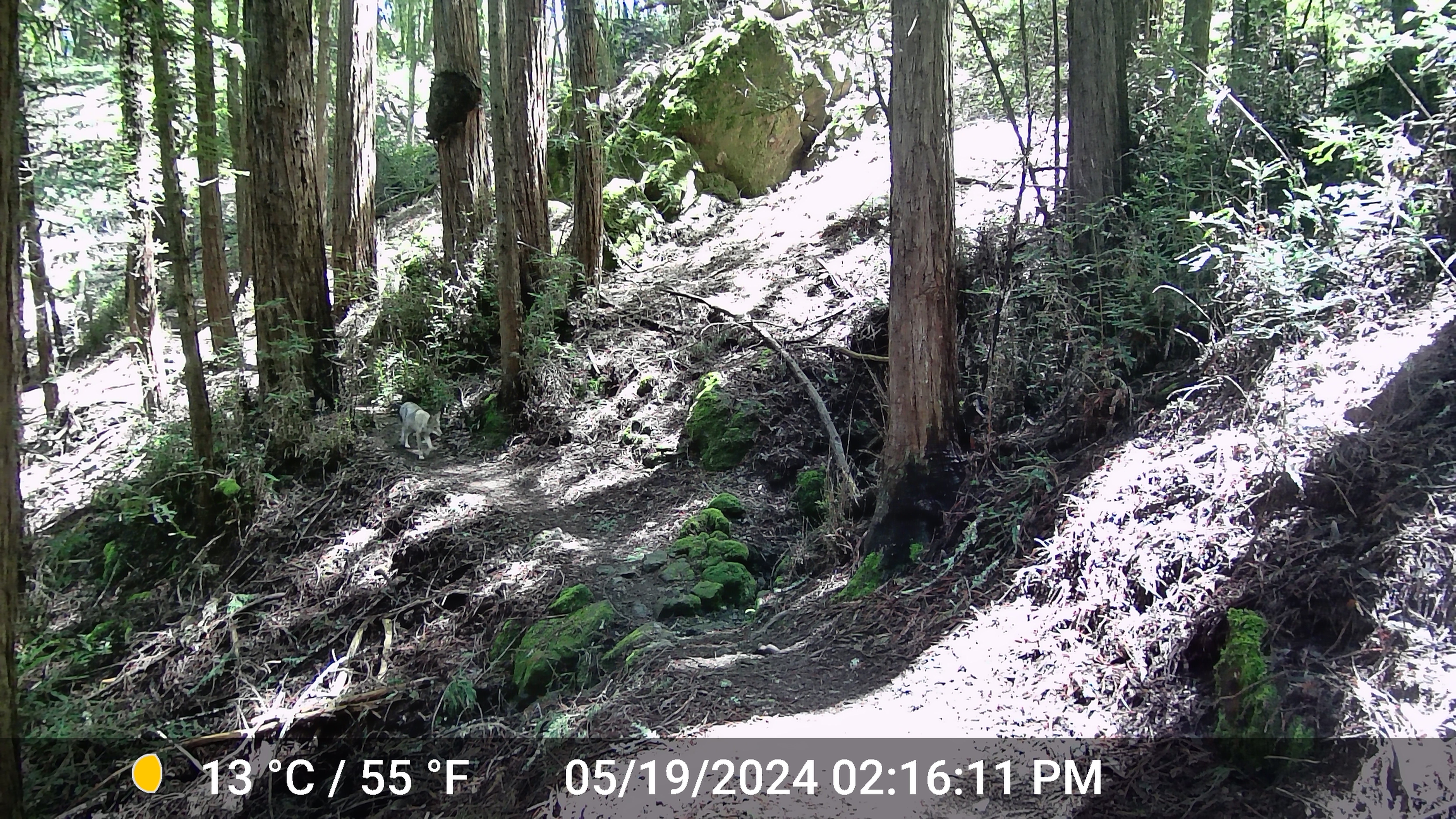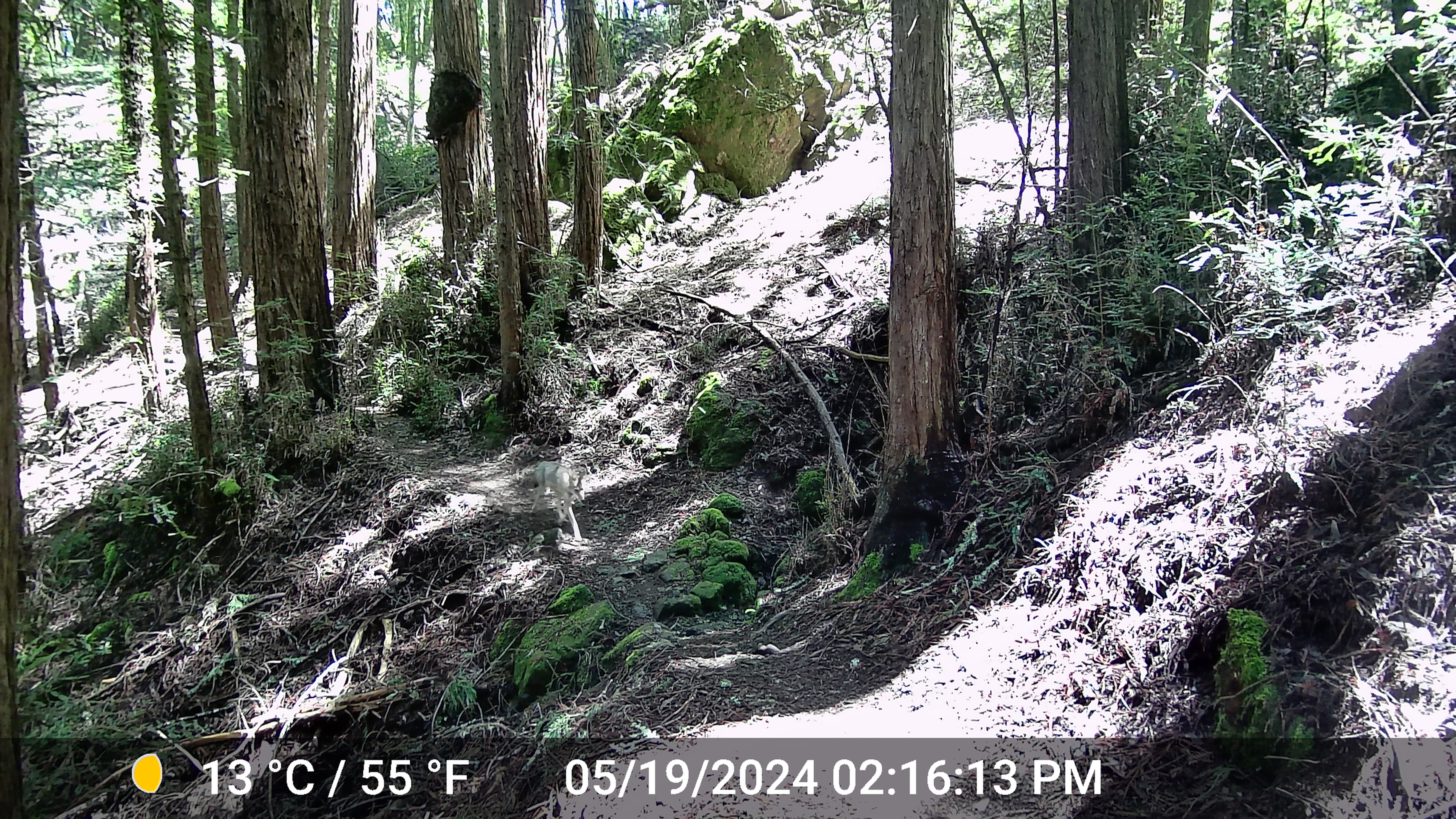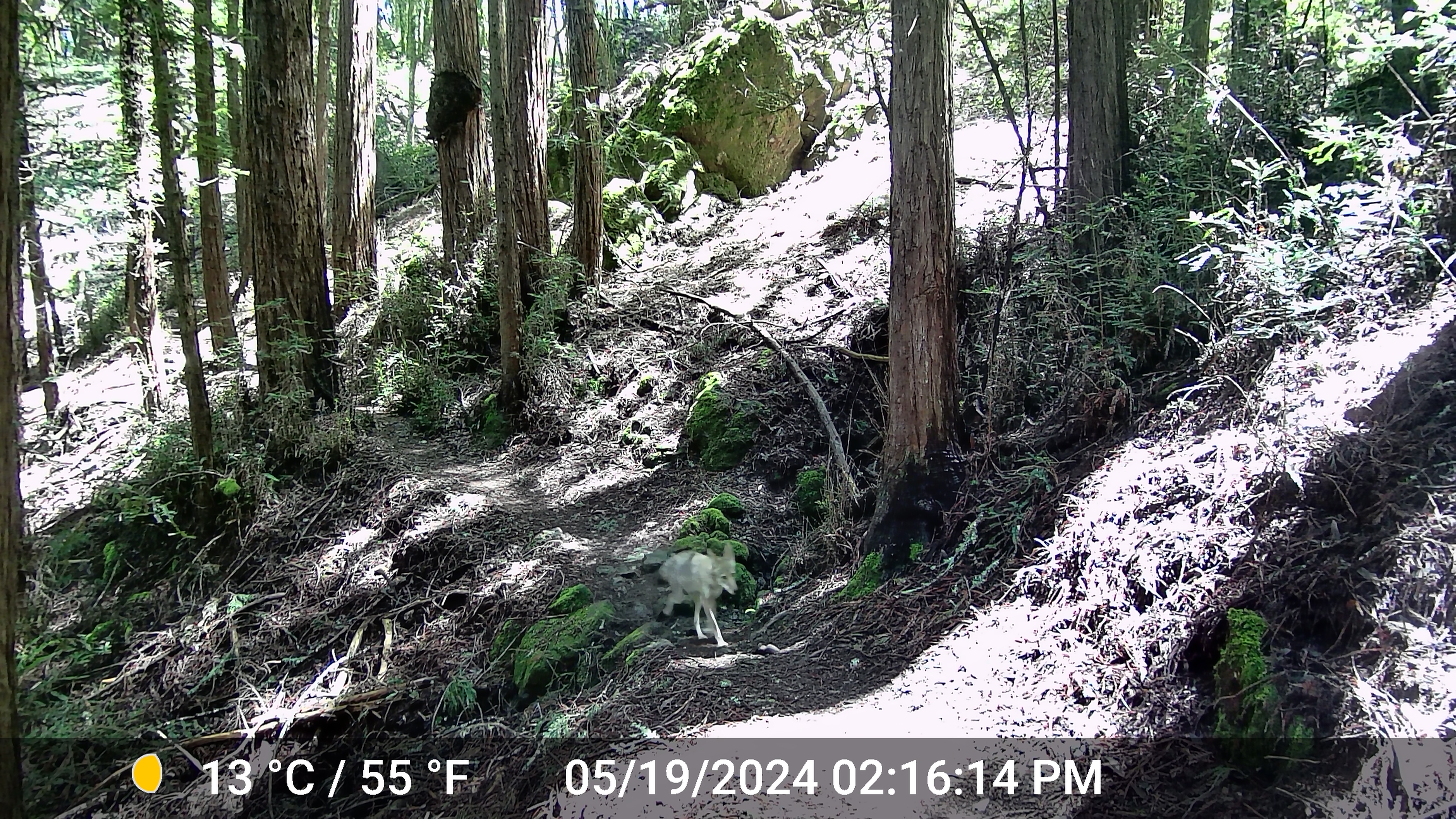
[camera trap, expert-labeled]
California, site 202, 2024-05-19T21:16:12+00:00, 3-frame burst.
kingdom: Animalia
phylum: Chordata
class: Mammalia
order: Carnivora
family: Canidae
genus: Canis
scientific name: Canis latrans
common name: coyote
Coyote (Canis latrans).